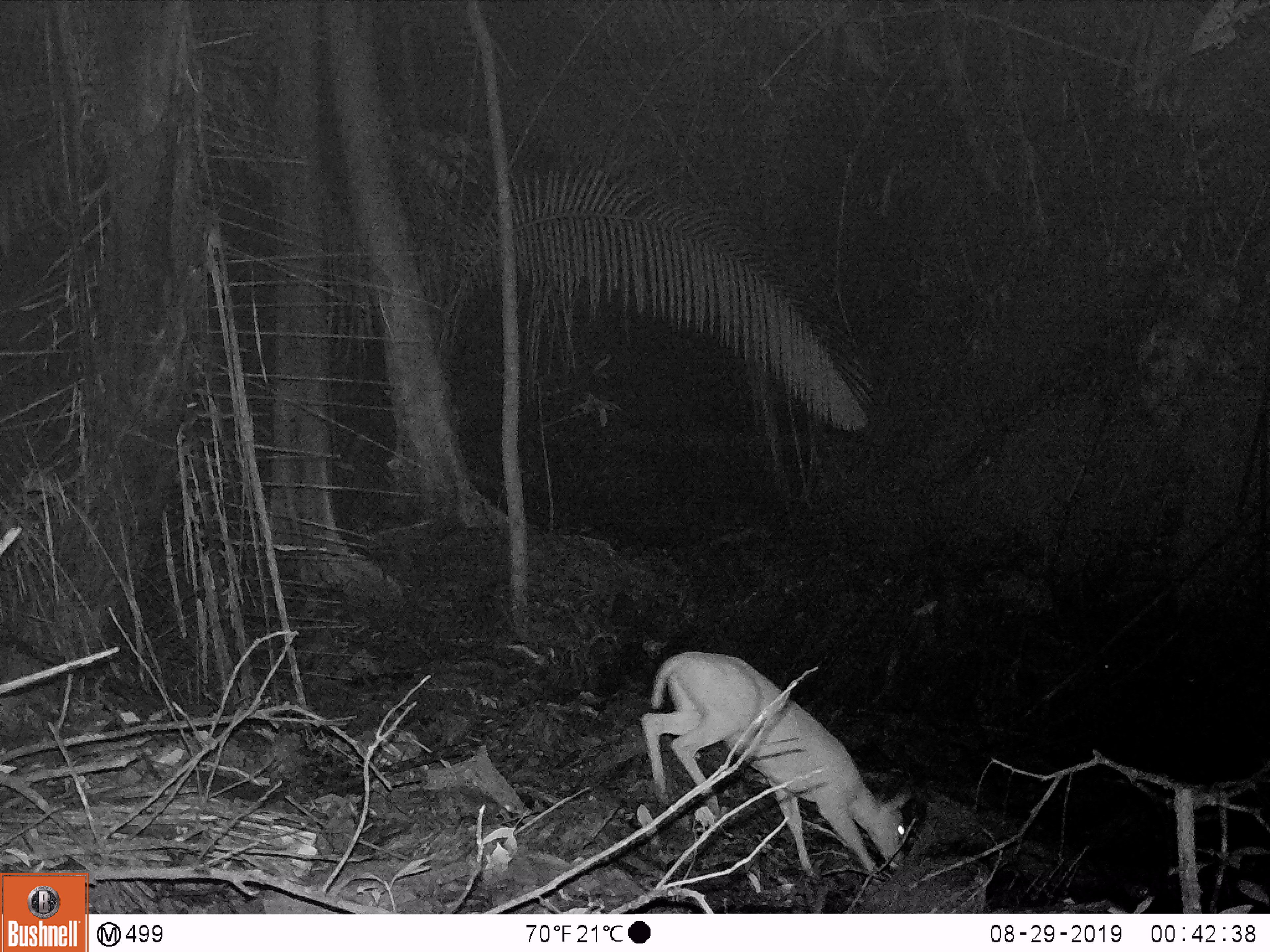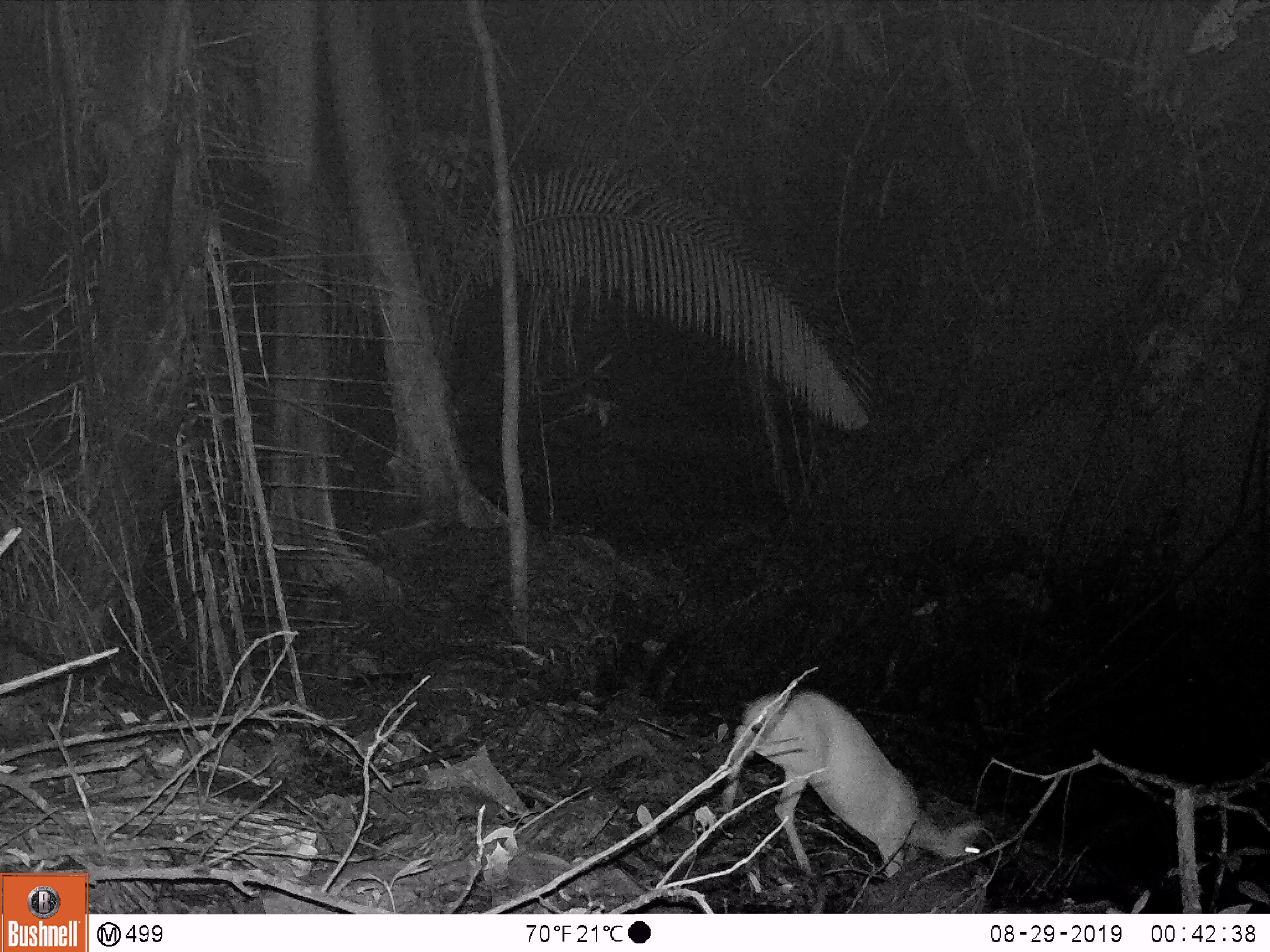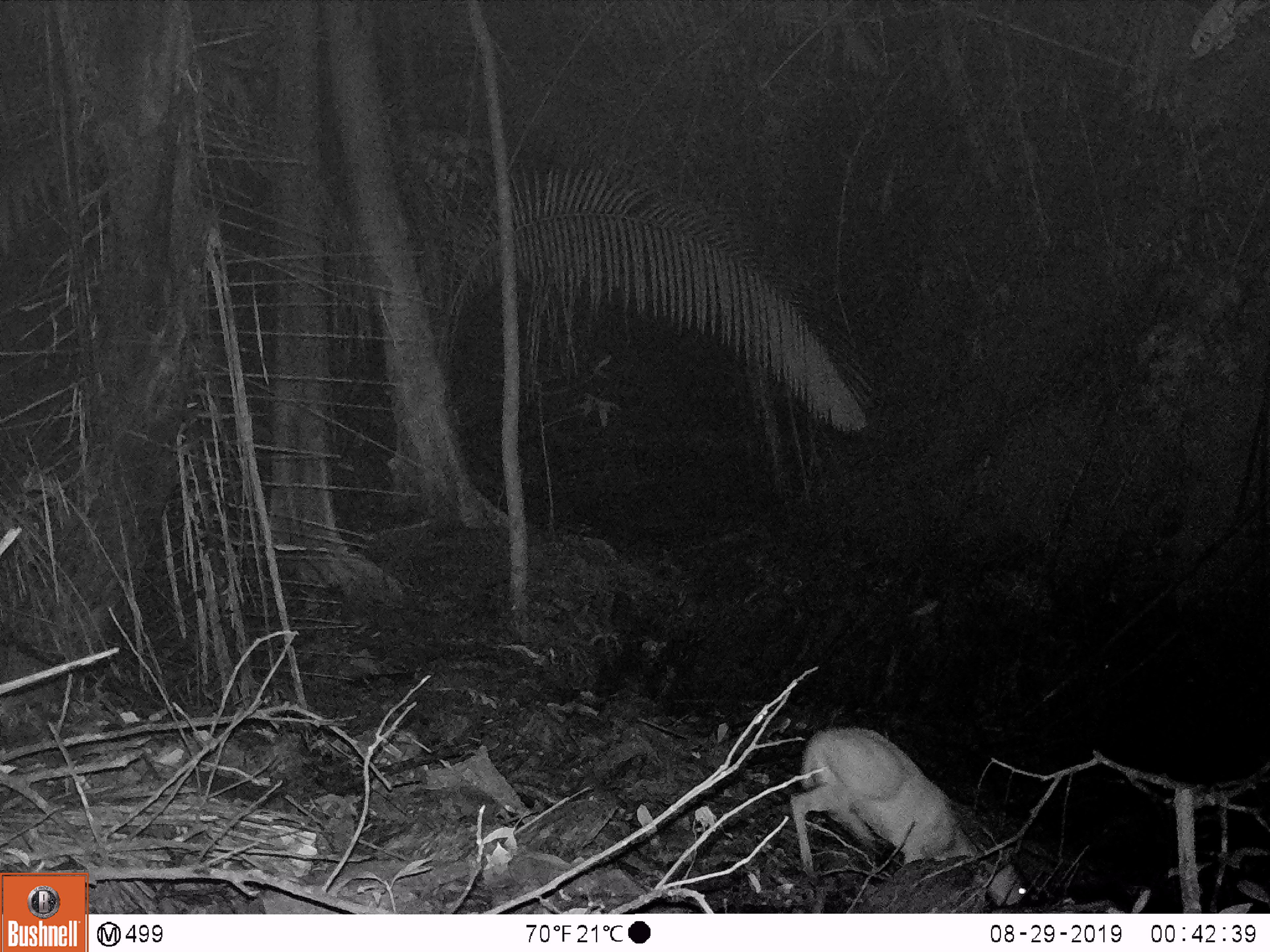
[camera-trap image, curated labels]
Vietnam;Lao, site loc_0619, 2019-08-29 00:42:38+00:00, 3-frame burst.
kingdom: Animalia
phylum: Chordata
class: Mammalia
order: Artiodactyla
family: Cervidae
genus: Muntiacus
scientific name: Muntiacus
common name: muntjacs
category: unidentified muntjac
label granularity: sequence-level